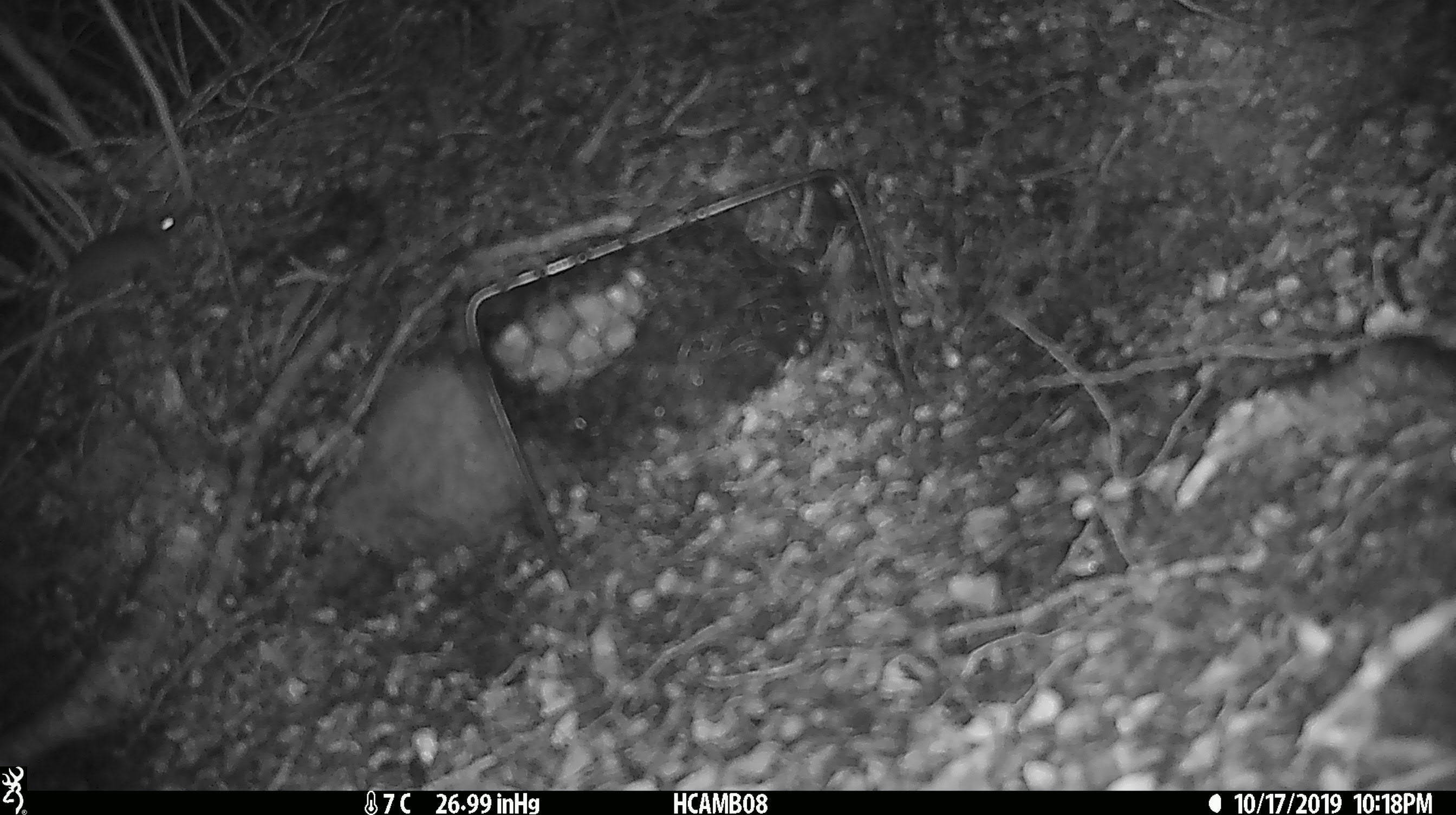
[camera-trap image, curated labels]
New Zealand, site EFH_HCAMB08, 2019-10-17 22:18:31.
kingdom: Animalia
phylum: Chordata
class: Mammalia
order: Rodentia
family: Muridae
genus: Mus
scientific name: Mus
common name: mouse